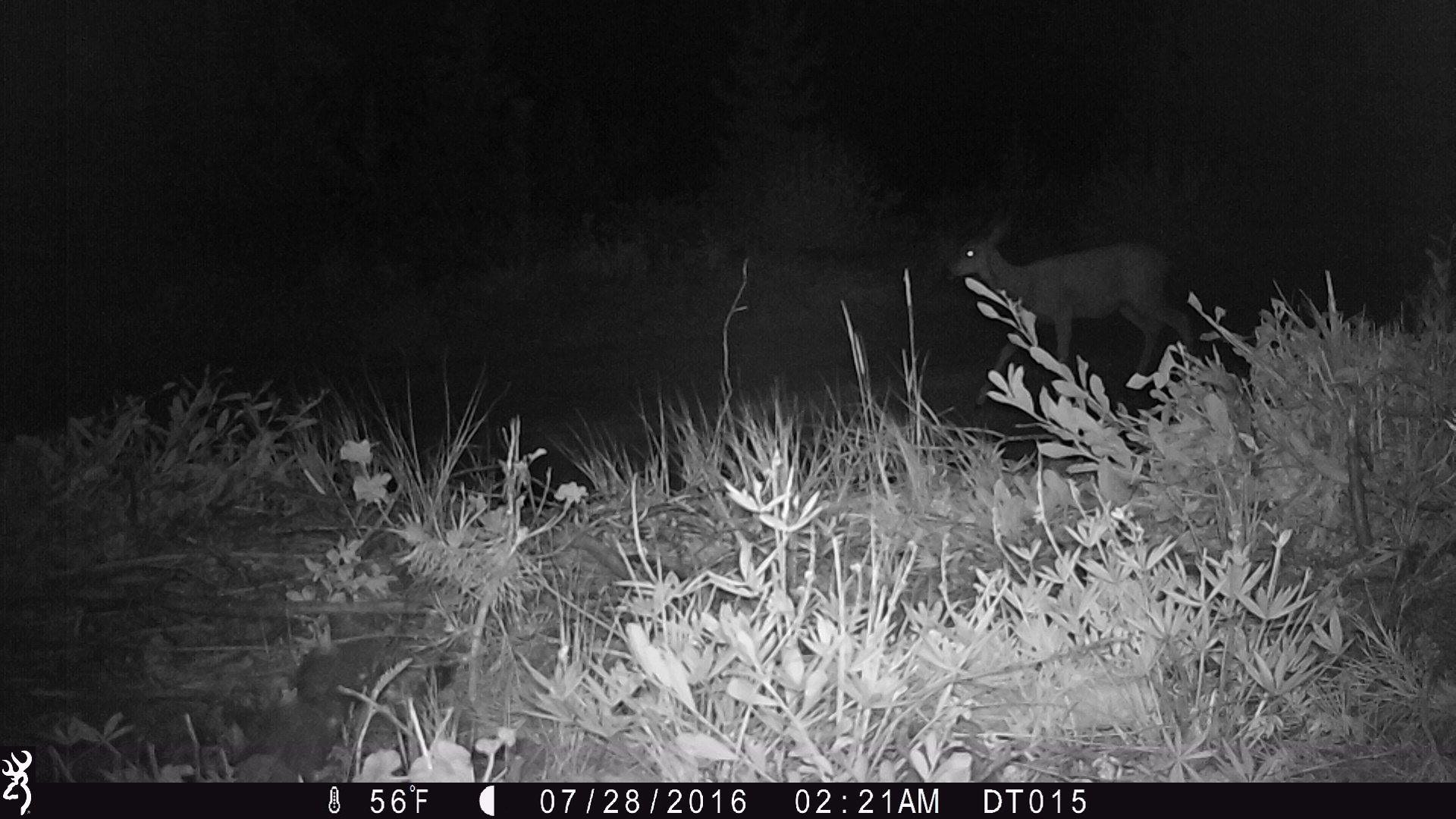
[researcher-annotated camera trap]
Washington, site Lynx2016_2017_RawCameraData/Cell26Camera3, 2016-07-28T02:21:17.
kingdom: Animalia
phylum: Chordata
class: Mammalia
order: Artiodactyla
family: Cervidae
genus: Odocoileus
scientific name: Odocoileus hemionus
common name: mule deer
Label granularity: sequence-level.